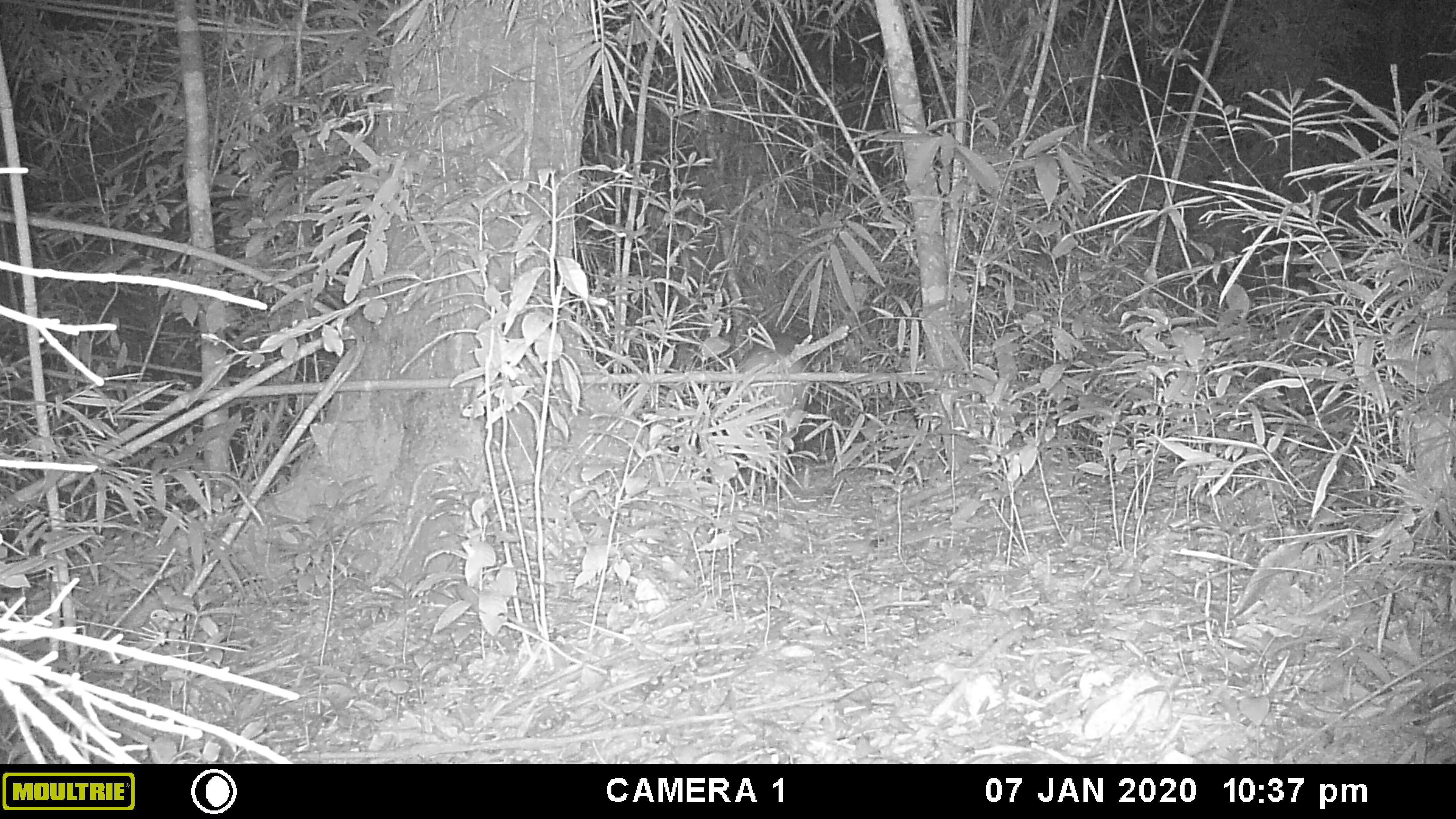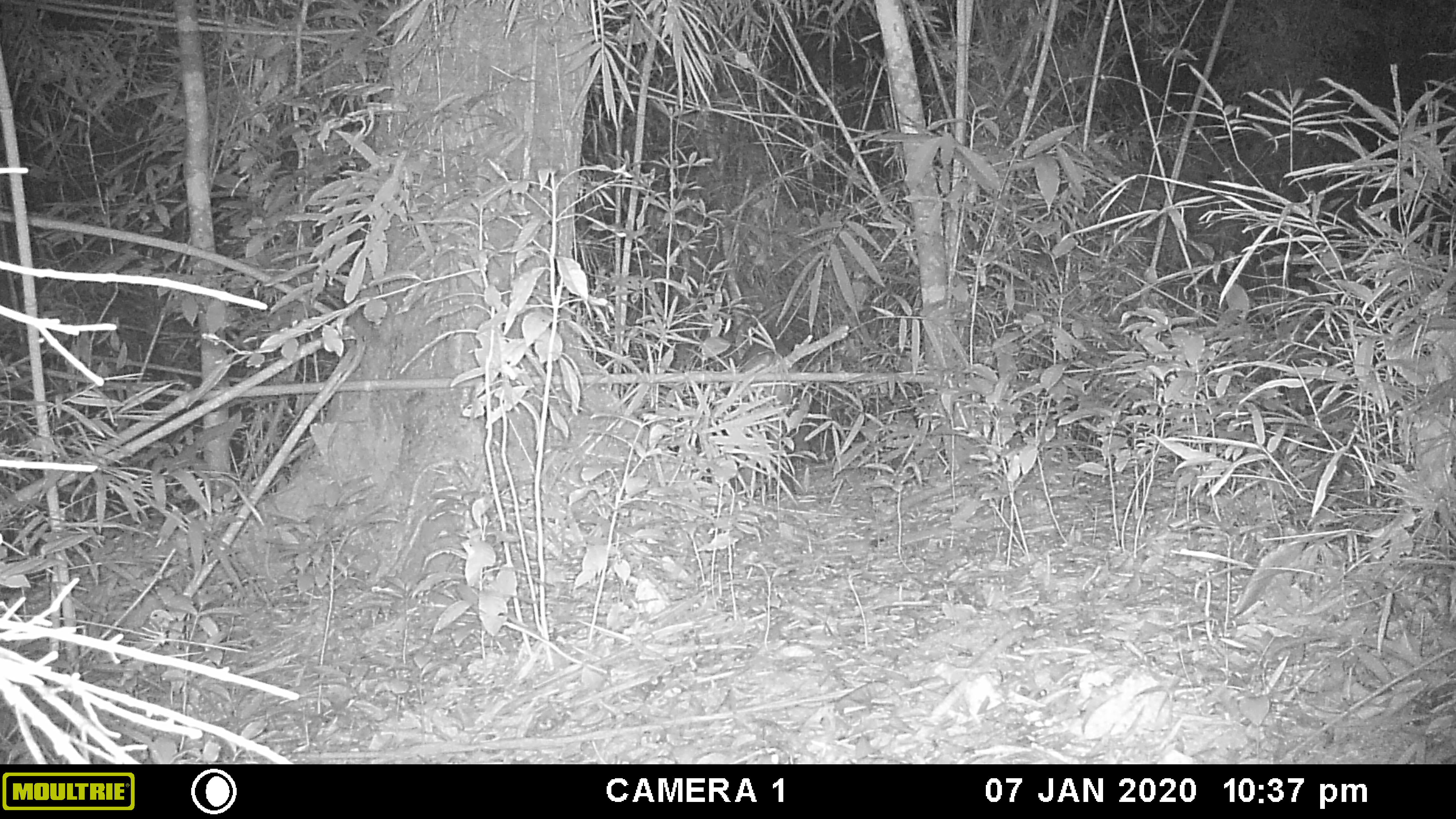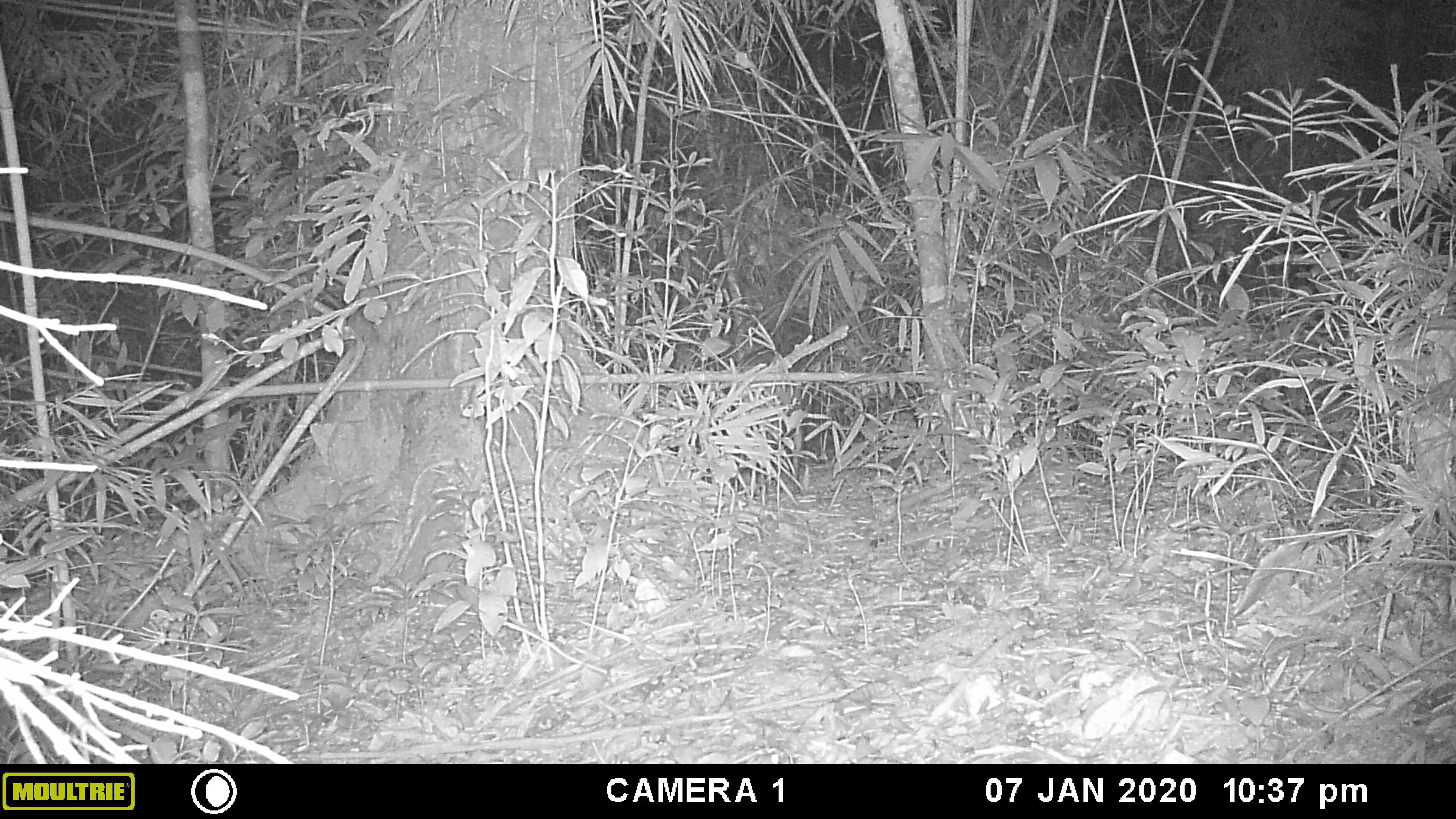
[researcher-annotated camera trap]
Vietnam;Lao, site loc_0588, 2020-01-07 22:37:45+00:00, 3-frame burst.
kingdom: Animalia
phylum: Chordata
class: Mammalia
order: Artiodactyla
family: Cervidae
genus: Muntiacus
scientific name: Muntiacus muntjak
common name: red muntjac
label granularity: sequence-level